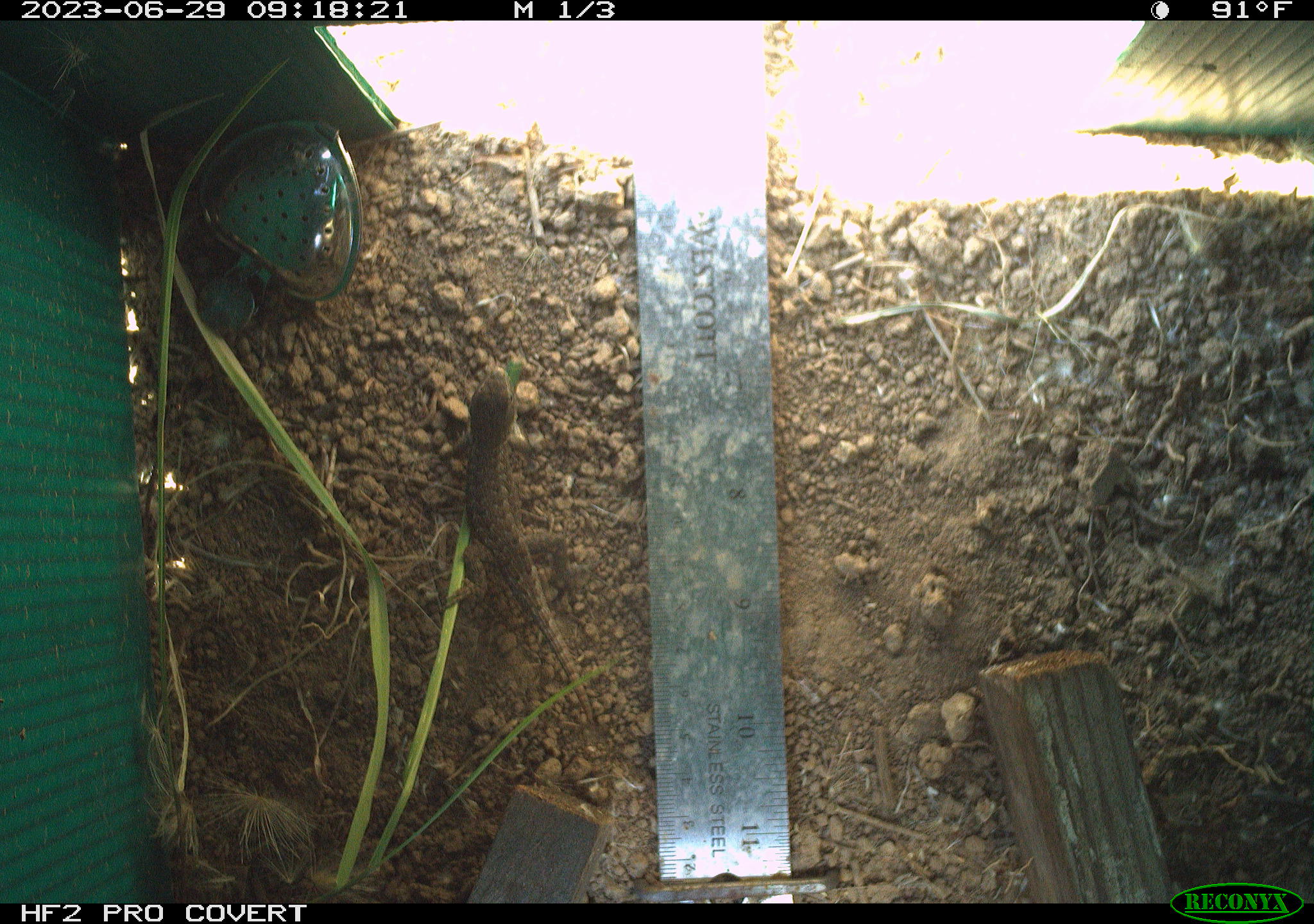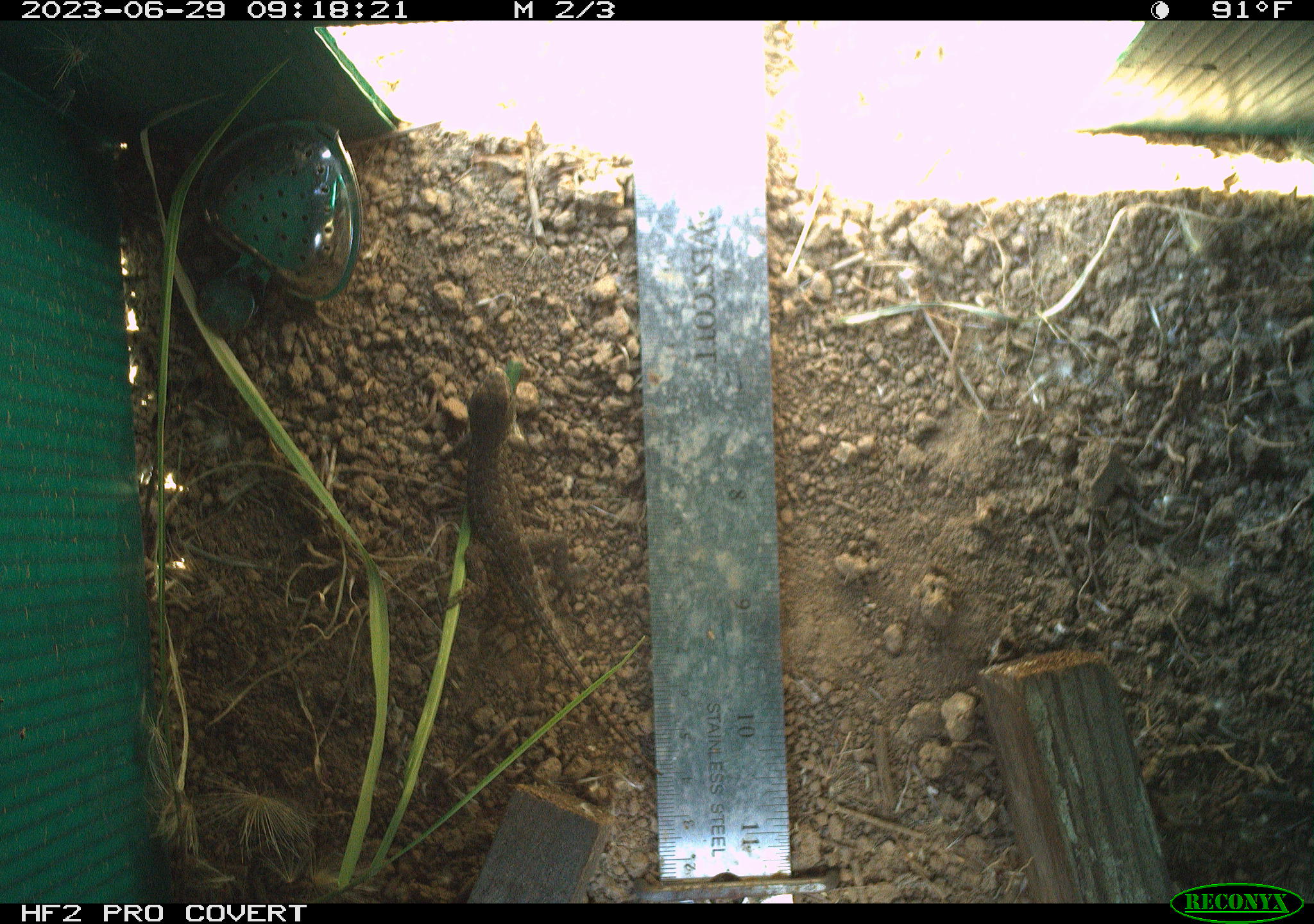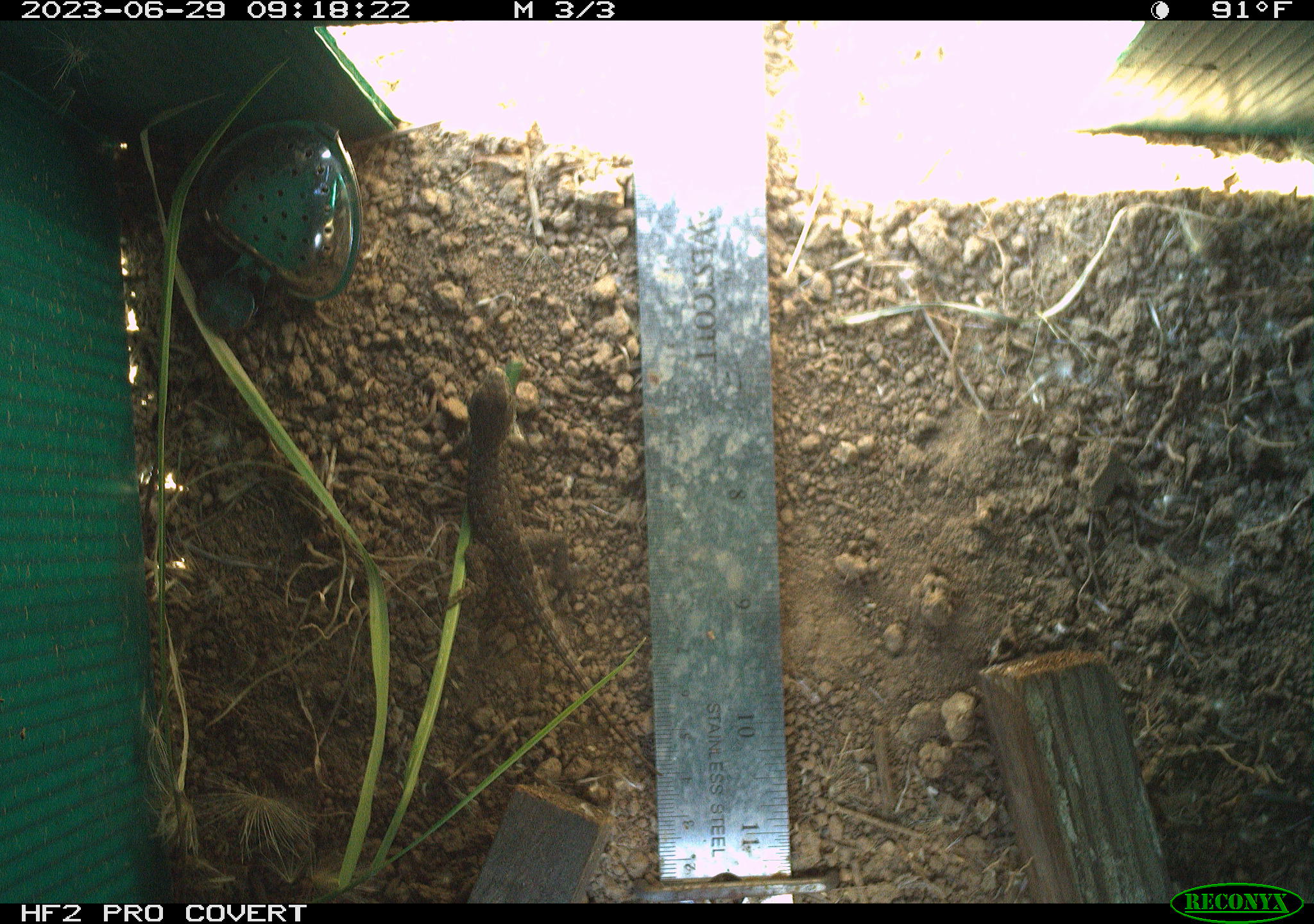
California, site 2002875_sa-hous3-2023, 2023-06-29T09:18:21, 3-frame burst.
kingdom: Animalia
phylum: Chordata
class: Reptilia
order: Squamata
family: Phrynosomatidae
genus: Sceloporus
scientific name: Sceloporus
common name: spiny lizards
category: sceloporus species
Sceloporus species (spiny lizards) (Sceloporus).